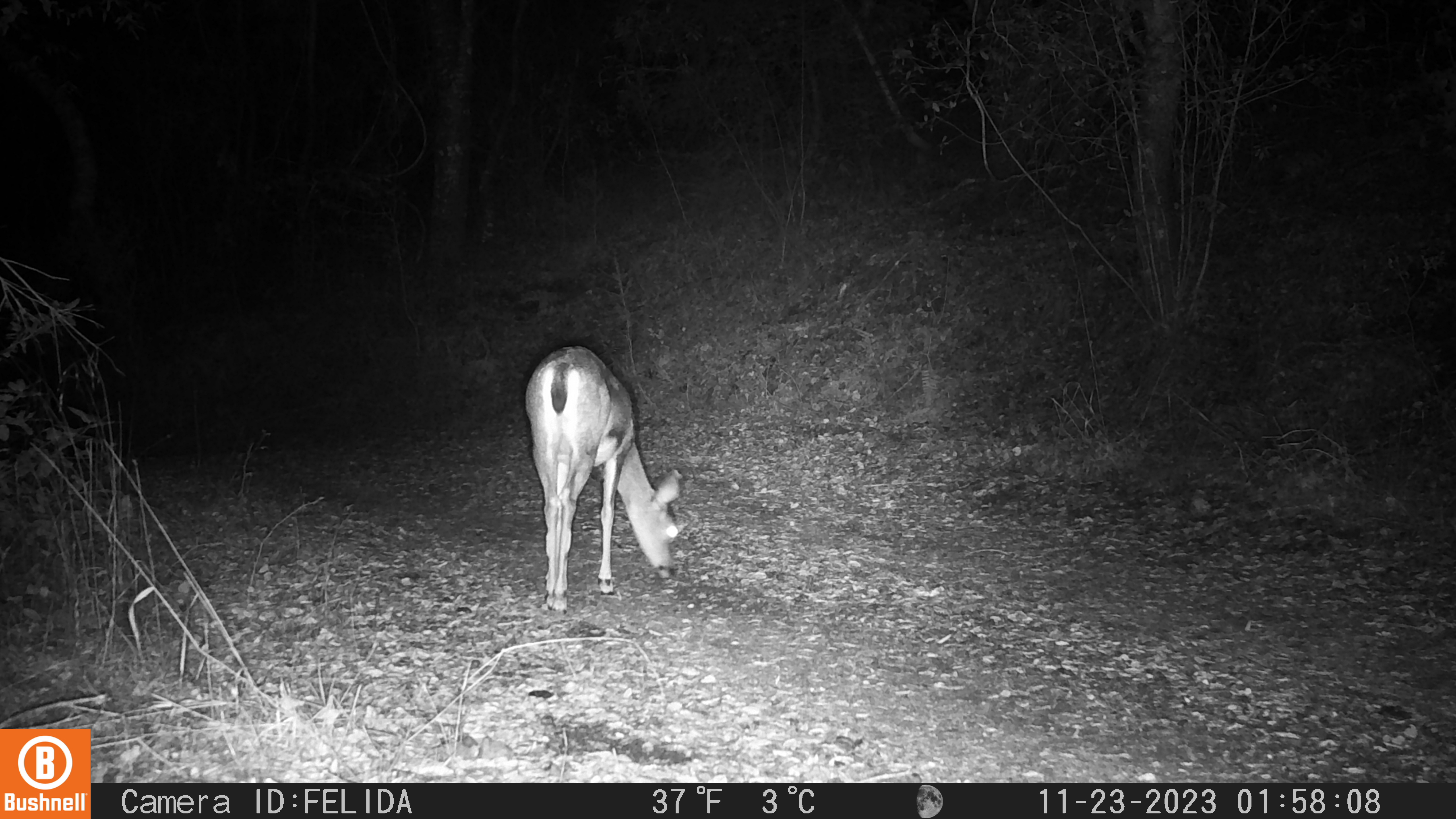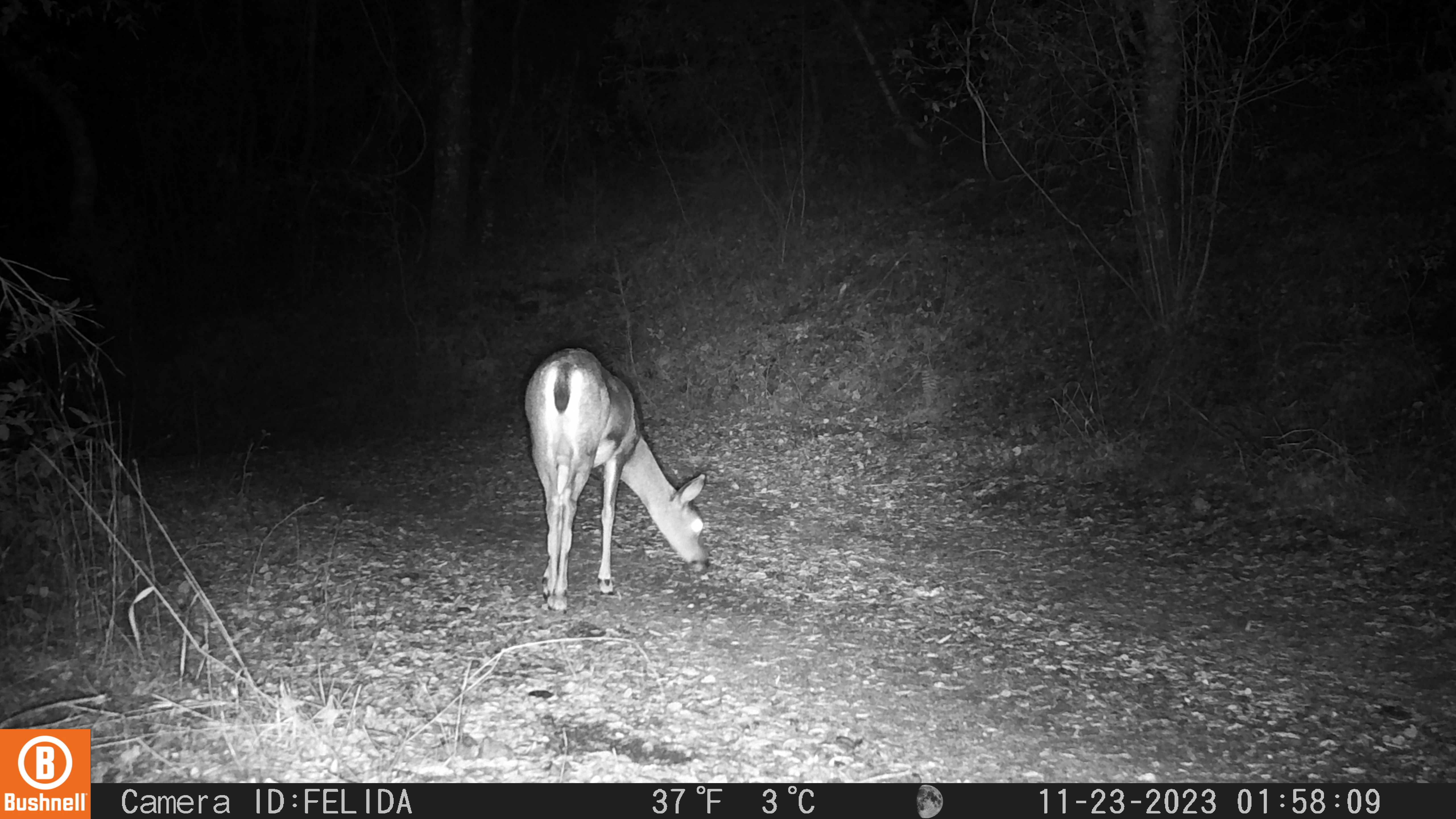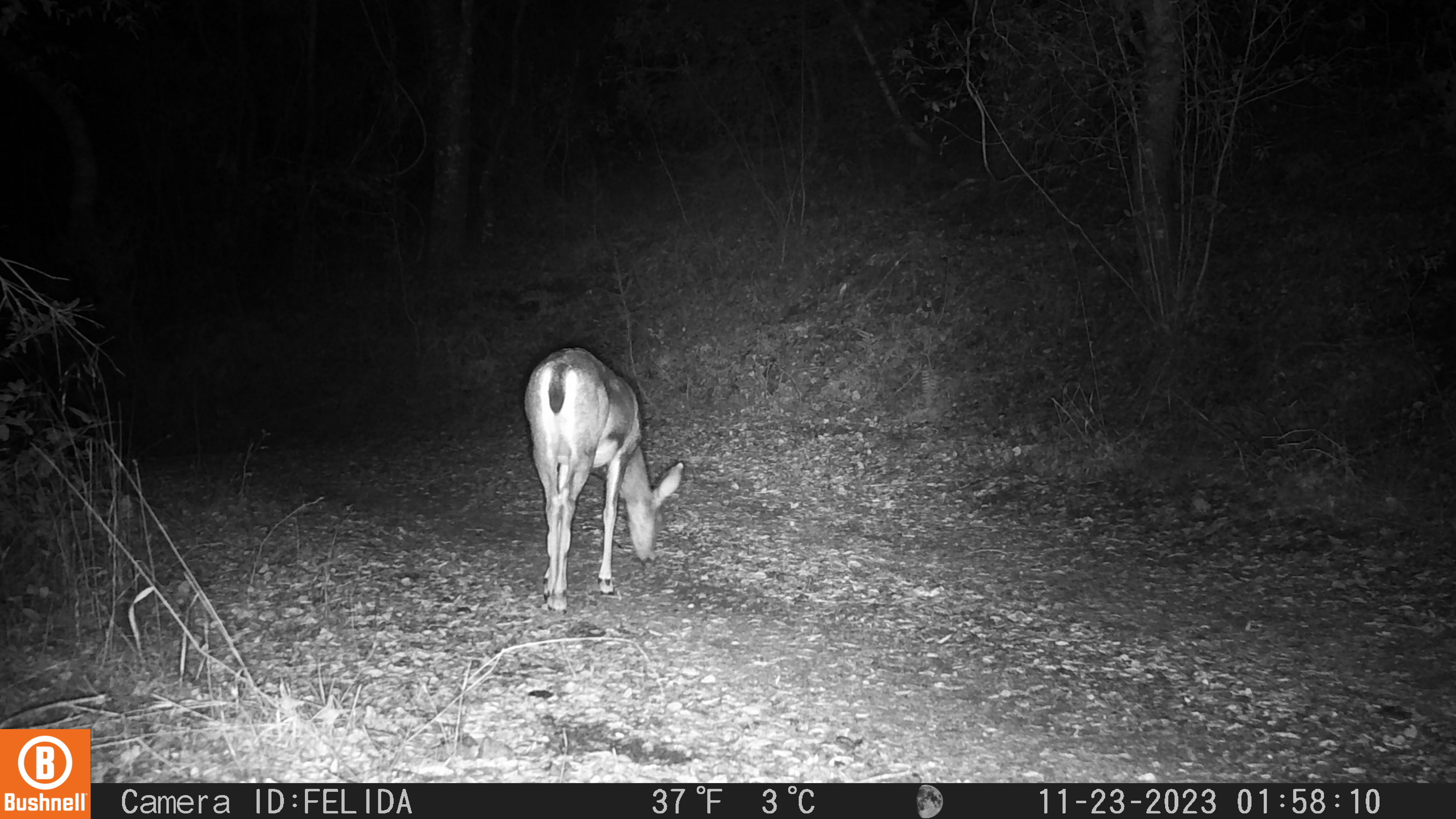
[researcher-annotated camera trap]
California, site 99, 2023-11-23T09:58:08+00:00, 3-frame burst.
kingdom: Animalia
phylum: Chordata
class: Mammalia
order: Artiodactyla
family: Cervidae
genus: Odocoileus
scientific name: Odocoileus hemionus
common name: mule deer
Mule deer (Odocoileus hemionus).